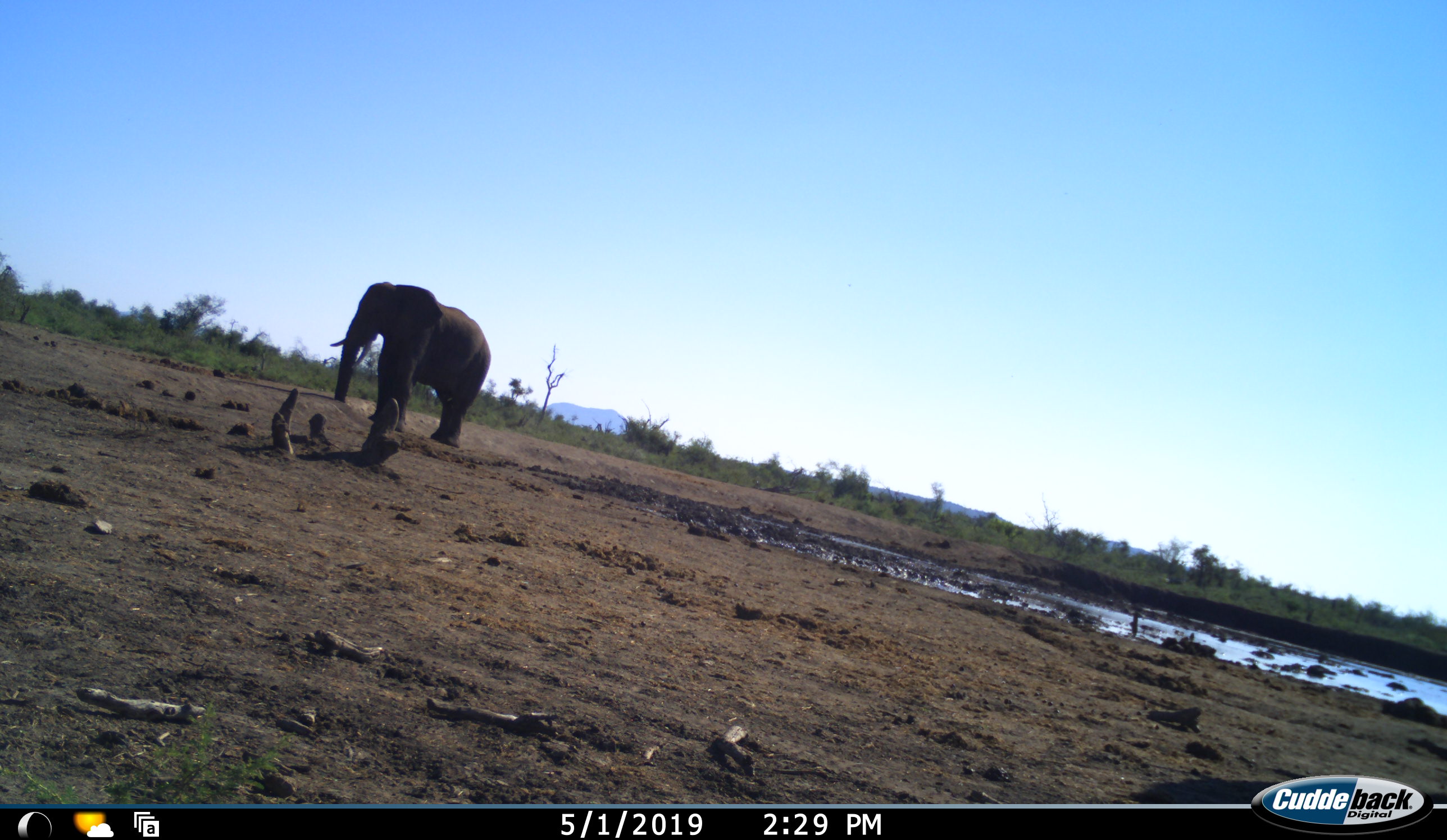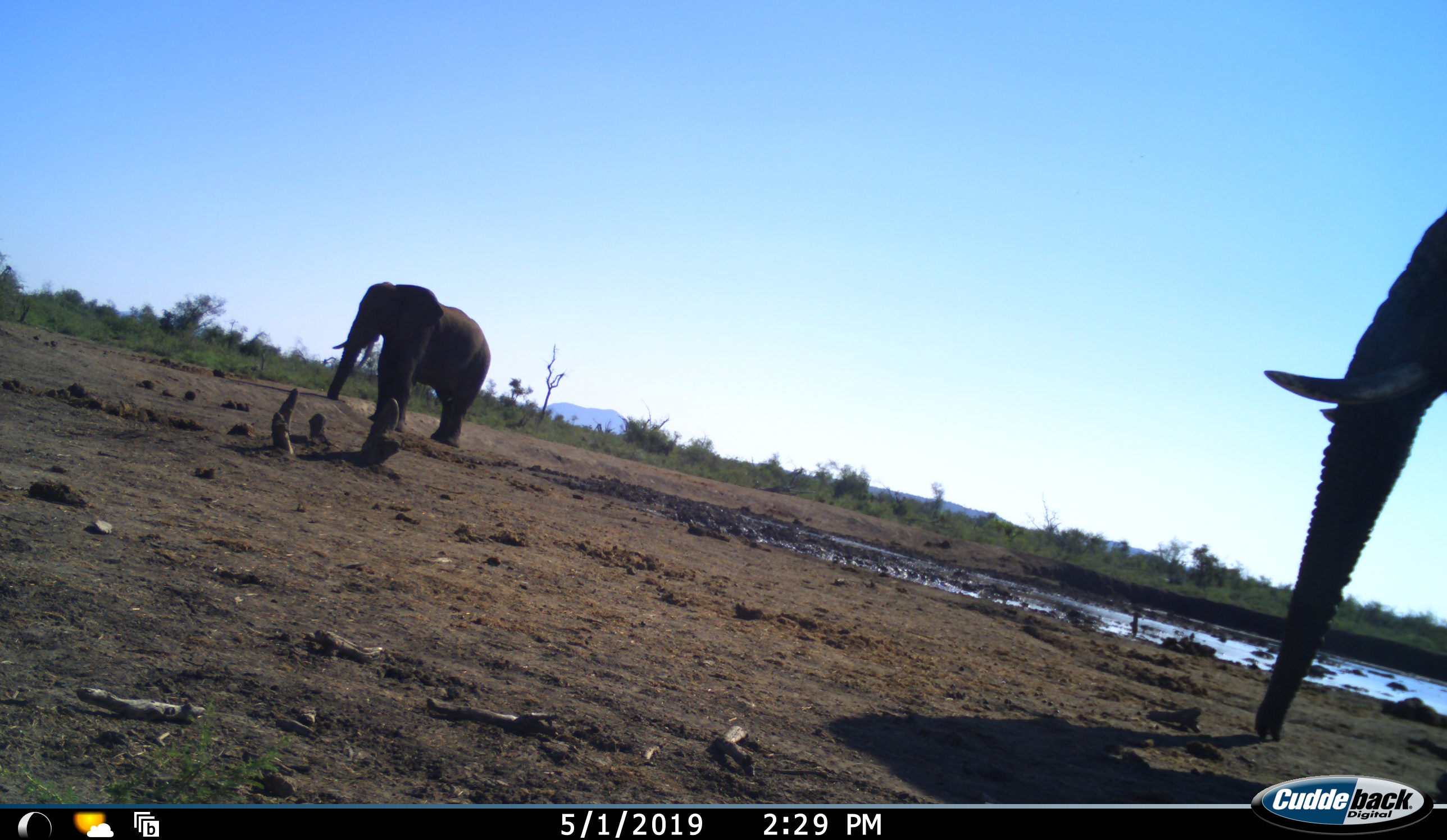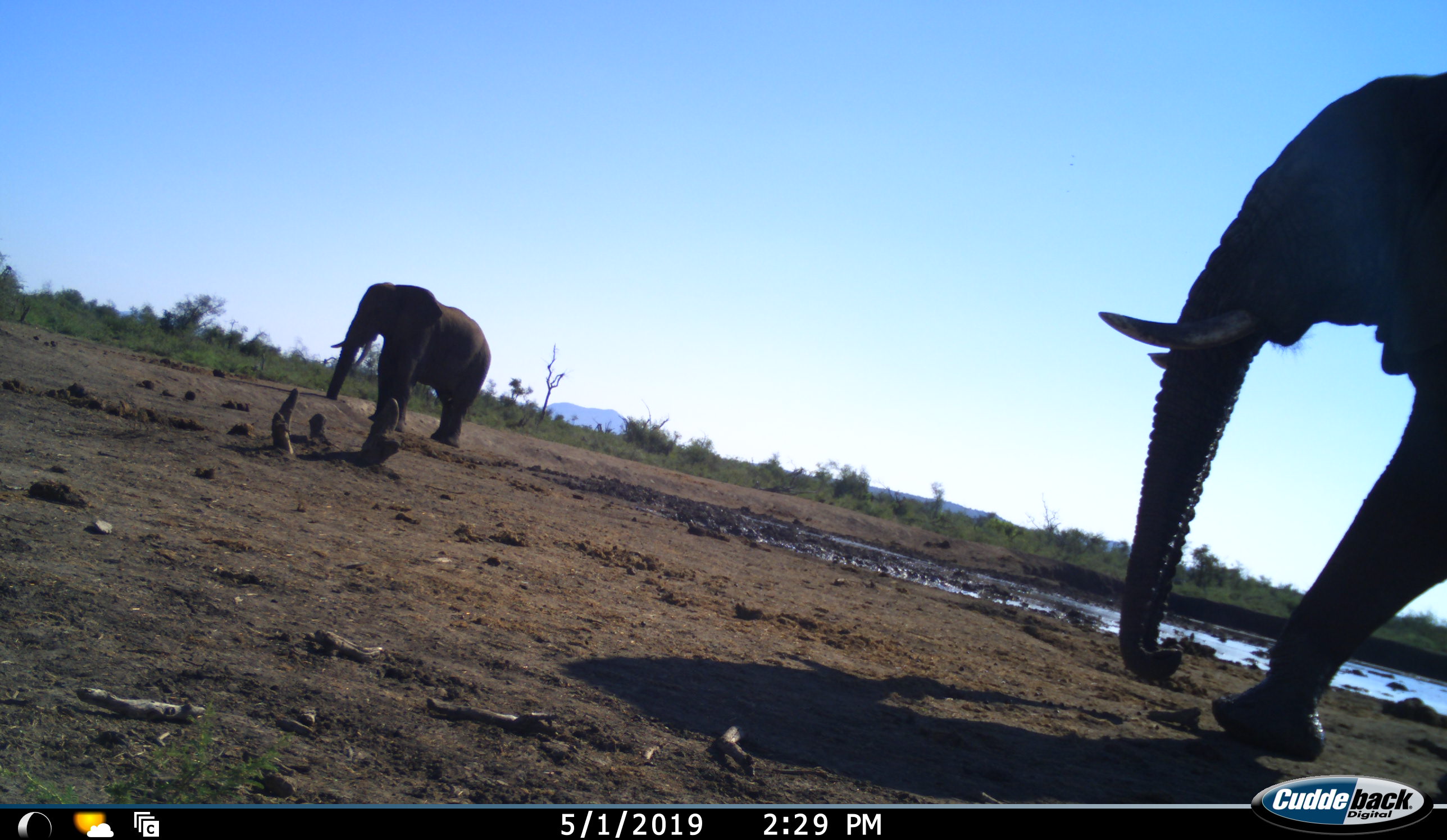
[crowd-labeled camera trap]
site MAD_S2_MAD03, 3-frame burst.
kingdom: Animalia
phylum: Chordata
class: Mammalia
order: Proboscidea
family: Elephantidae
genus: Loxodonta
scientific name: Loxodonta africana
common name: african bush elephant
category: elephant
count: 2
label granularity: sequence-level